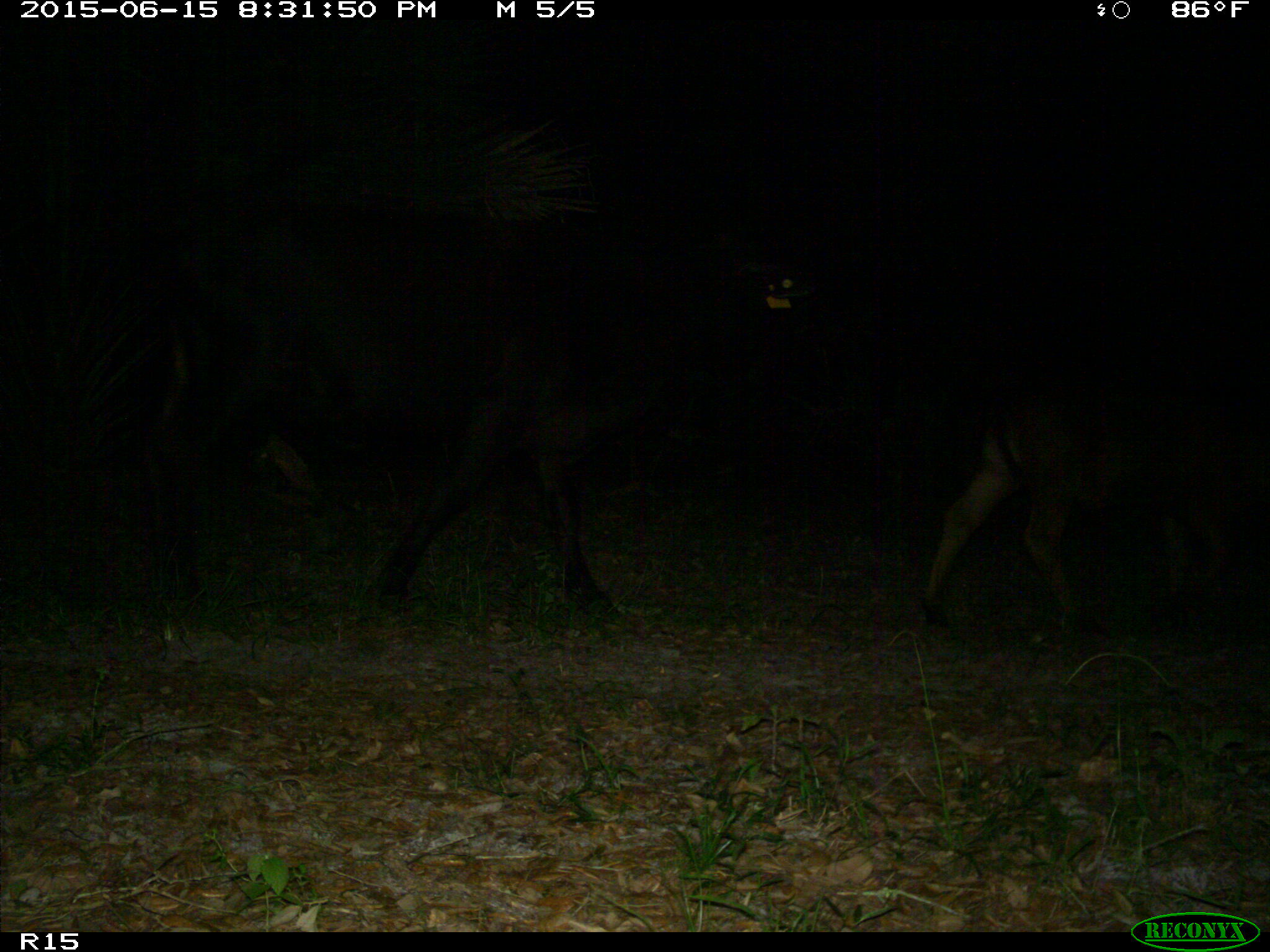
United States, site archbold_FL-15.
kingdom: Animalia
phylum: Chordata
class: Mammalia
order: Artiodactyla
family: Bovidae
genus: Bos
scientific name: Bos taurus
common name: domestic cow